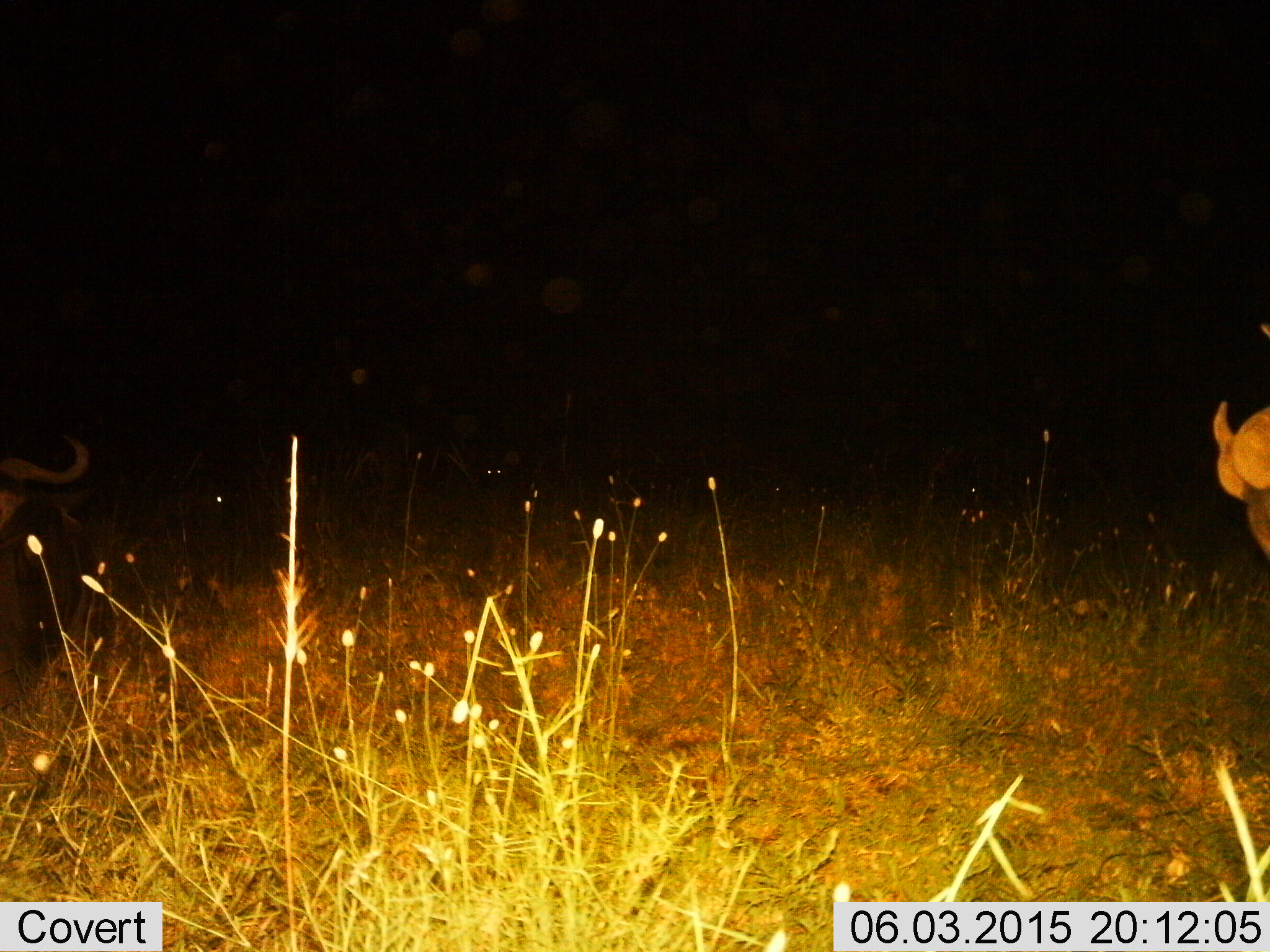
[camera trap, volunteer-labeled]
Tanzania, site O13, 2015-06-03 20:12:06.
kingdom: Animalia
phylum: Chordata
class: Mammalia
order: Artiodactyla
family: Bovidae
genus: Connochaetes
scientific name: Connochaetes taurinus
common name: blue wildebeest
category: wildebeest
Wildebeest (blue wildebeest) (Connochaetes taurinus), count 2. Behavior (volunteer vote fractions): standing 78%, resting 56%, moving 0%, interacting 0%. Young present (vote fraction): 0%. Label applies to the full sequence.